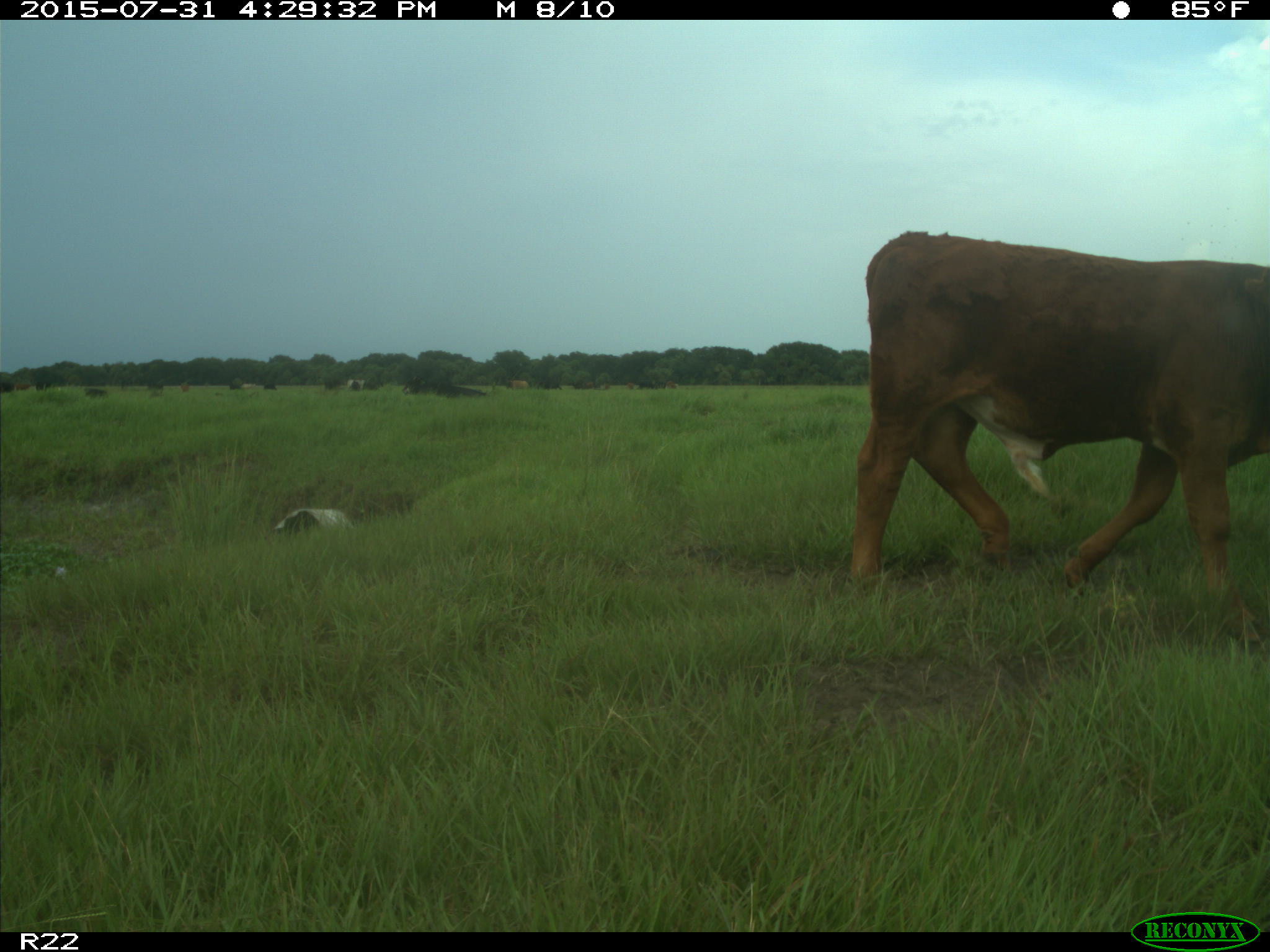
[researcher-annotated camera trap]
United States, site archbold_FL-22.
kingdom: Animalia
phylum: Chordata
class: Mammalia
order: Artiodactyla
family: Bovidae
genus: Bos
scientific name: Bos taurus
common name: domestic cow